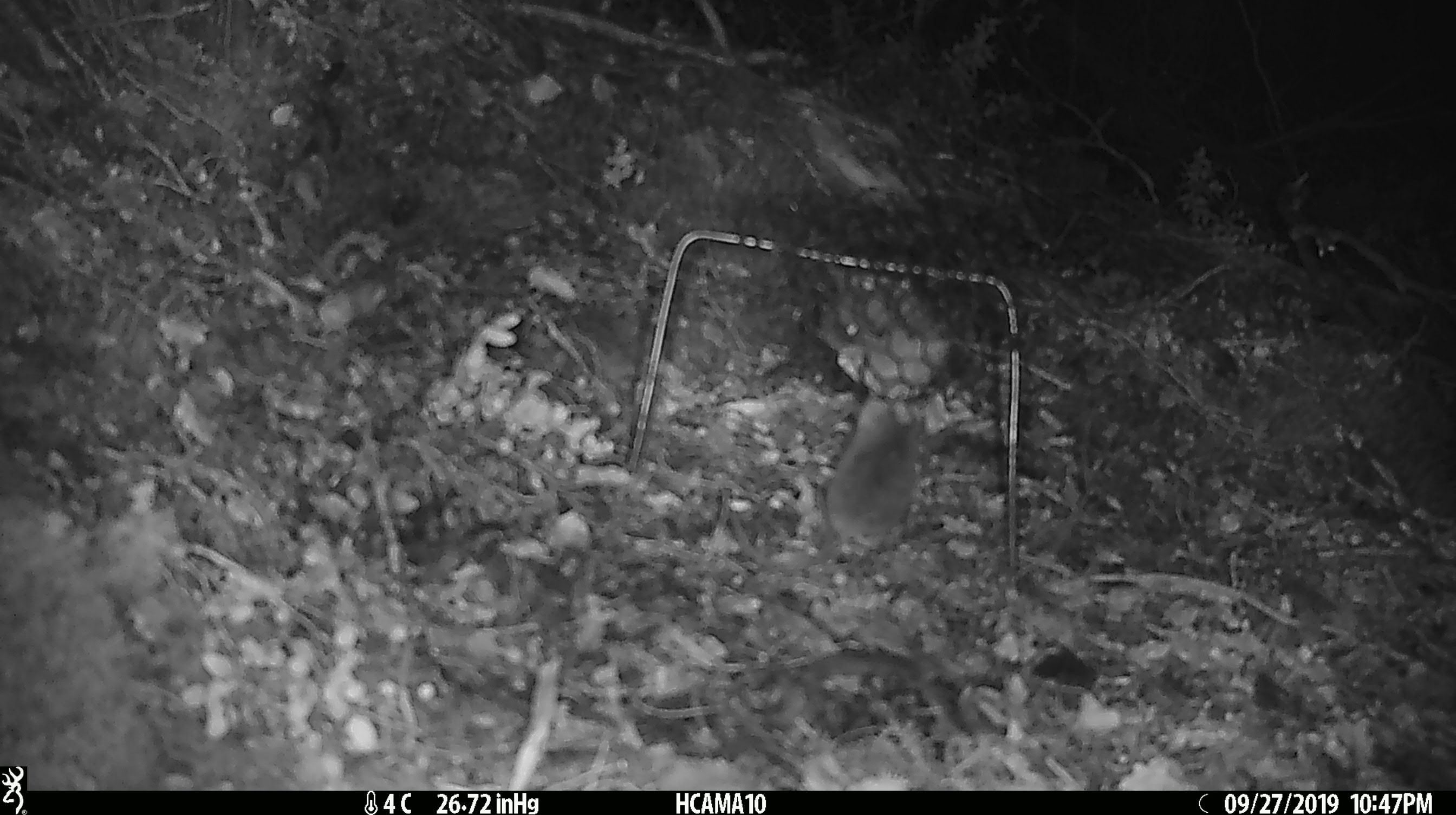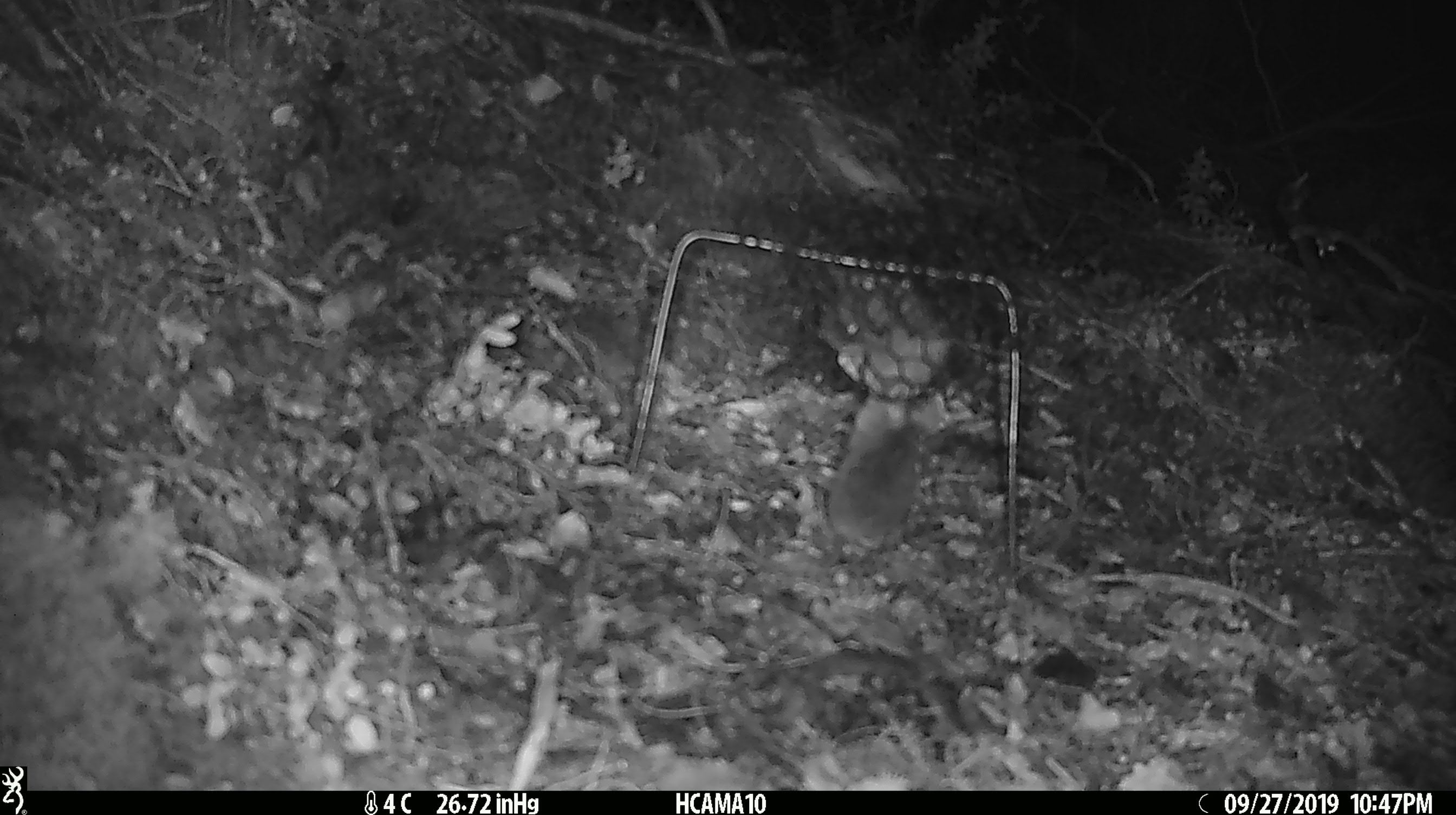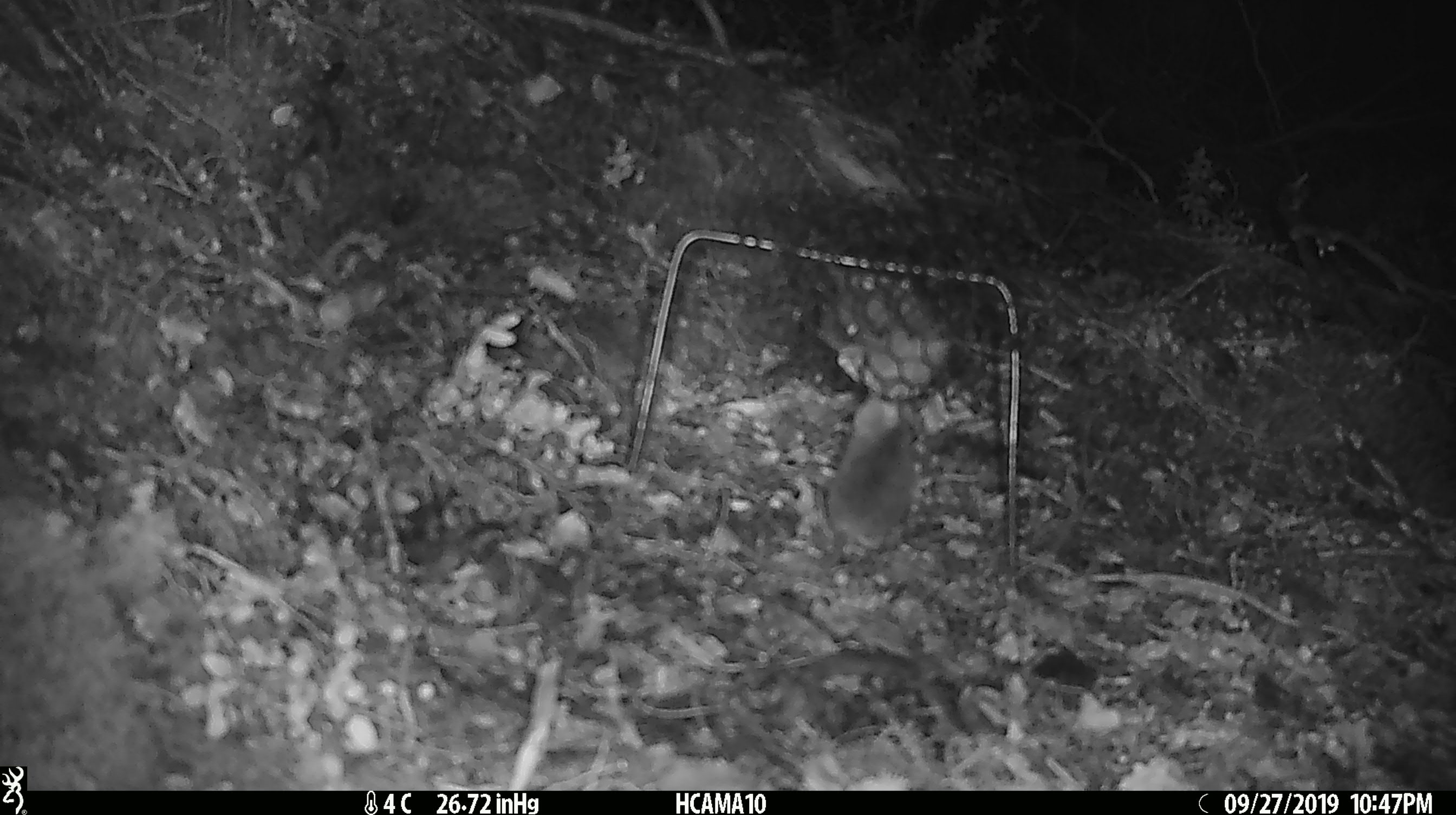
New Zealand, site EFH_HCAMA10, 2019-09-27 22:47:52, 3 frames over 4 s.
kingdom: Animalia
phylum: Chordata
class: Mammalia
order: Rodentia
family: Muridae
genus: Mus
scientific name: Mus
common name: mouse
Mouse (Mus).